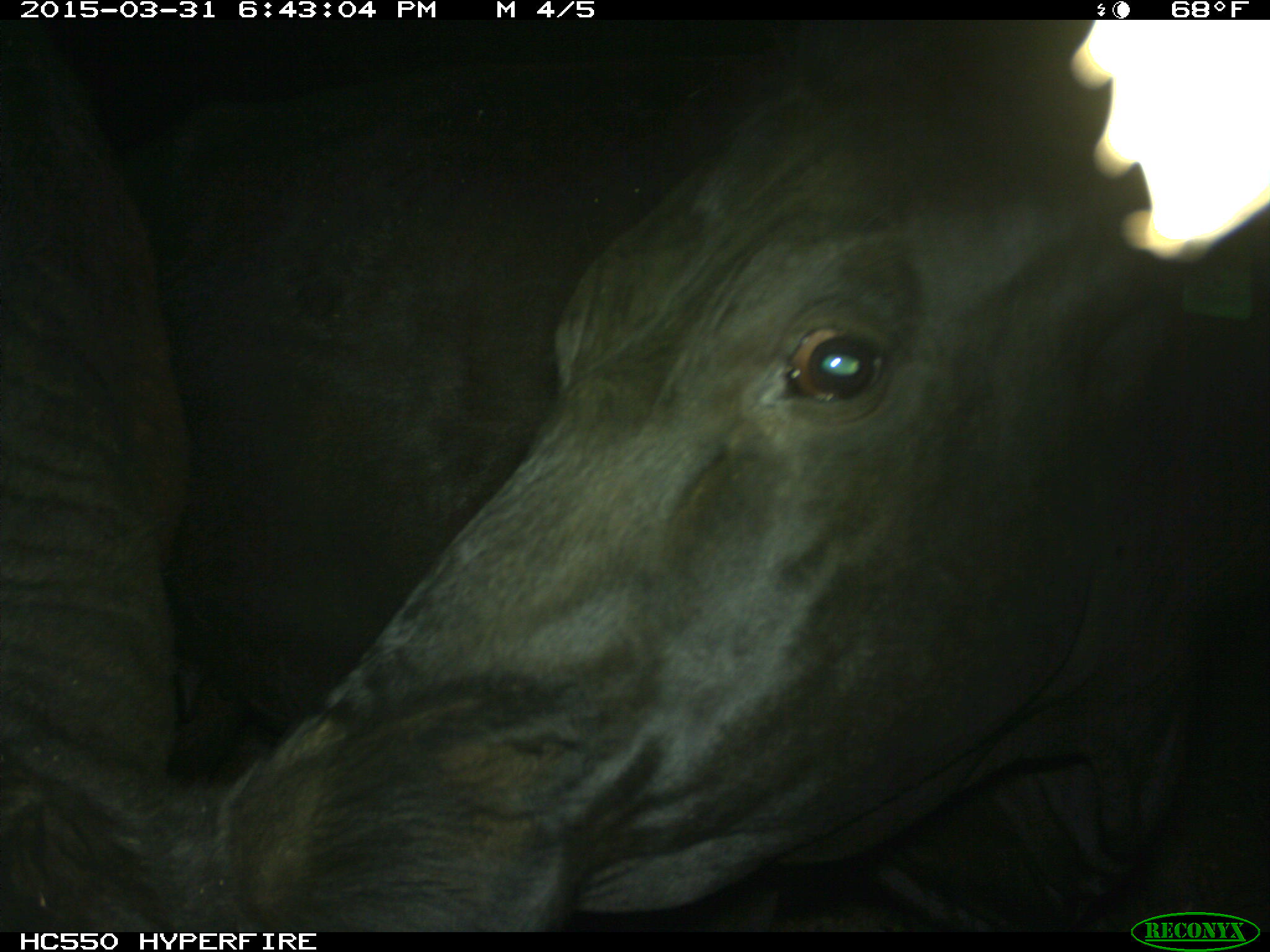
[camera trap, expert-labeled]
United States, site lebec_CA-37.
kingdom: Animalia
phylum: Chordata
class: Mammalia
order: Artiodactyla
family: Bovidae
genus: Bos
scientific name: Bos taurus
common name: domestic cow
Bos taurus (domestic cow).